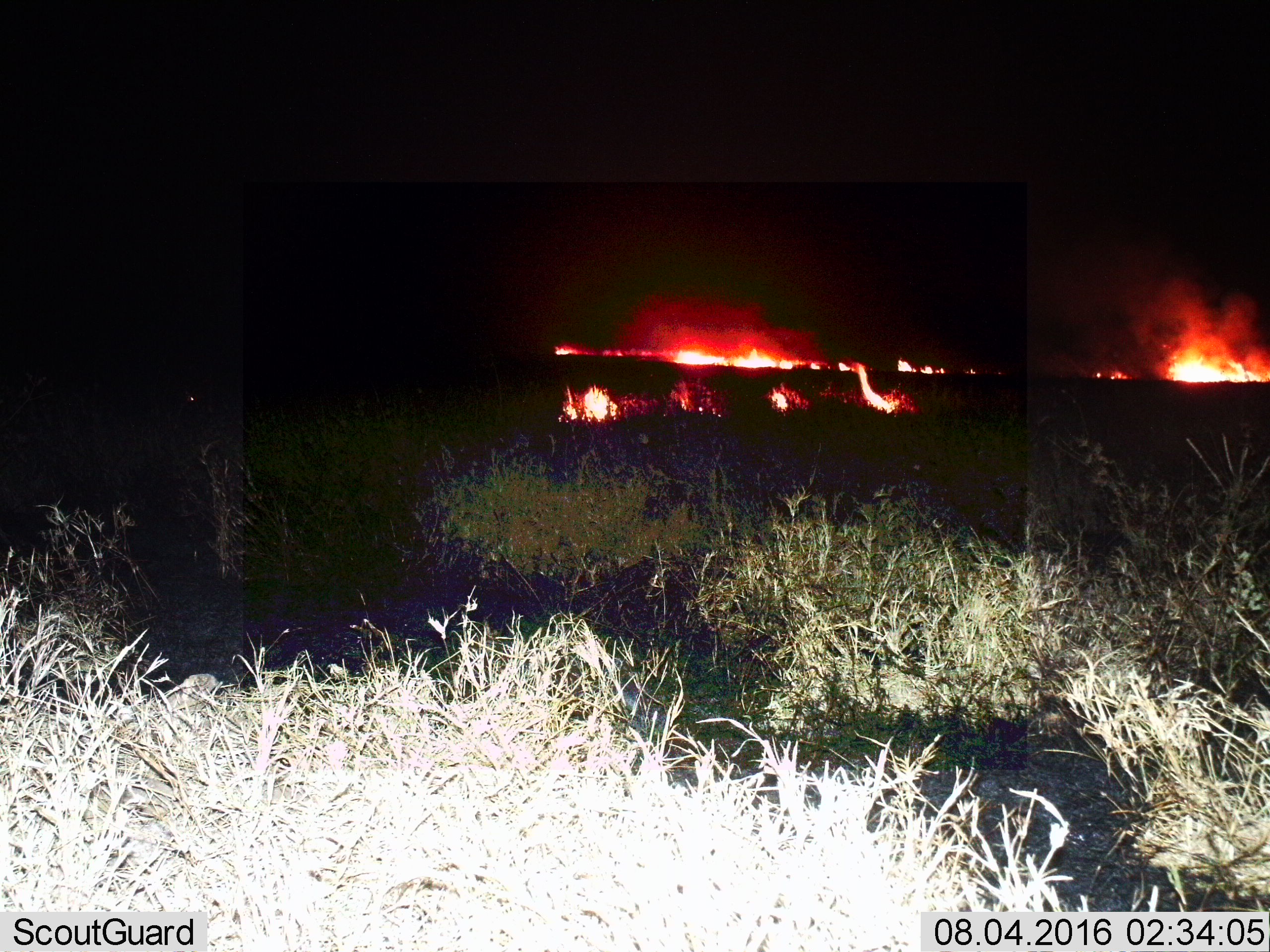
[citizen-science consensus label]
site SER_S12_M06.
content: unidentified animal